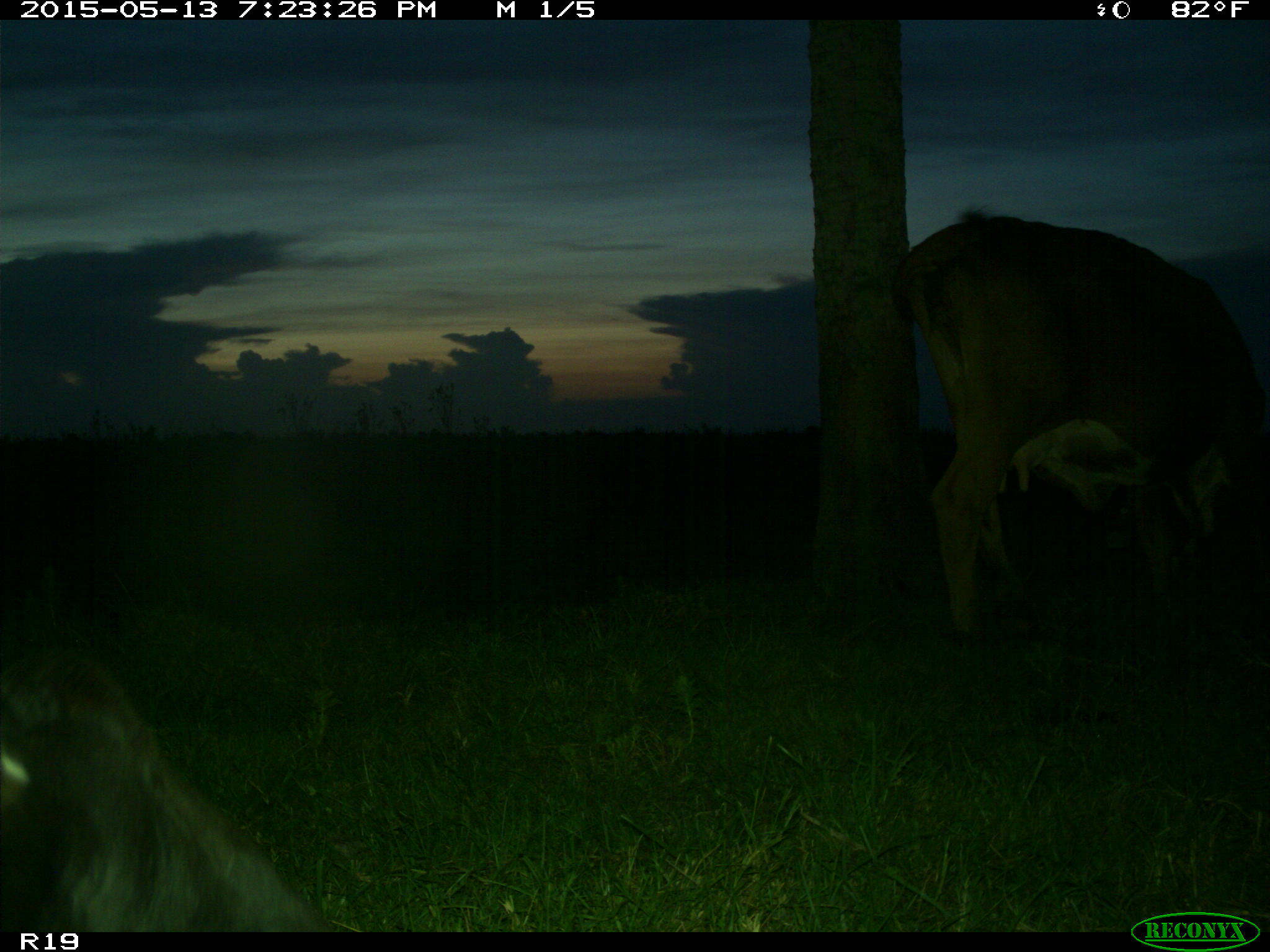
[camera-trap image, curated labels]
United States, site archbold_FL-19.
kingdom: Animalia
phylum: Chordata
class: Mammalia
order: Artiodactyla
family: Bovidae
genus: Bos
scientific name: Bos taurus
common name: domestic cow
Bos taurus (domestic cow).